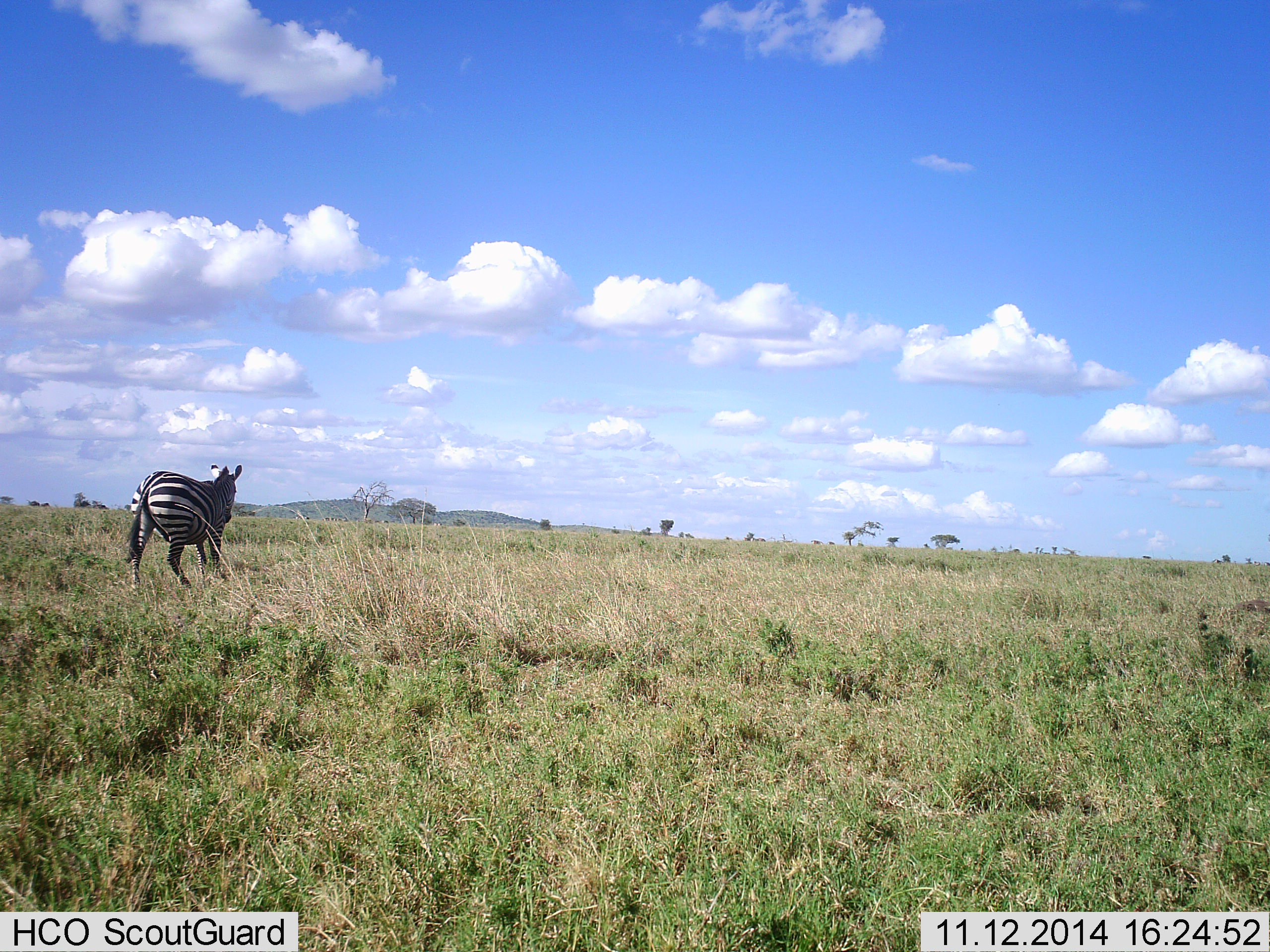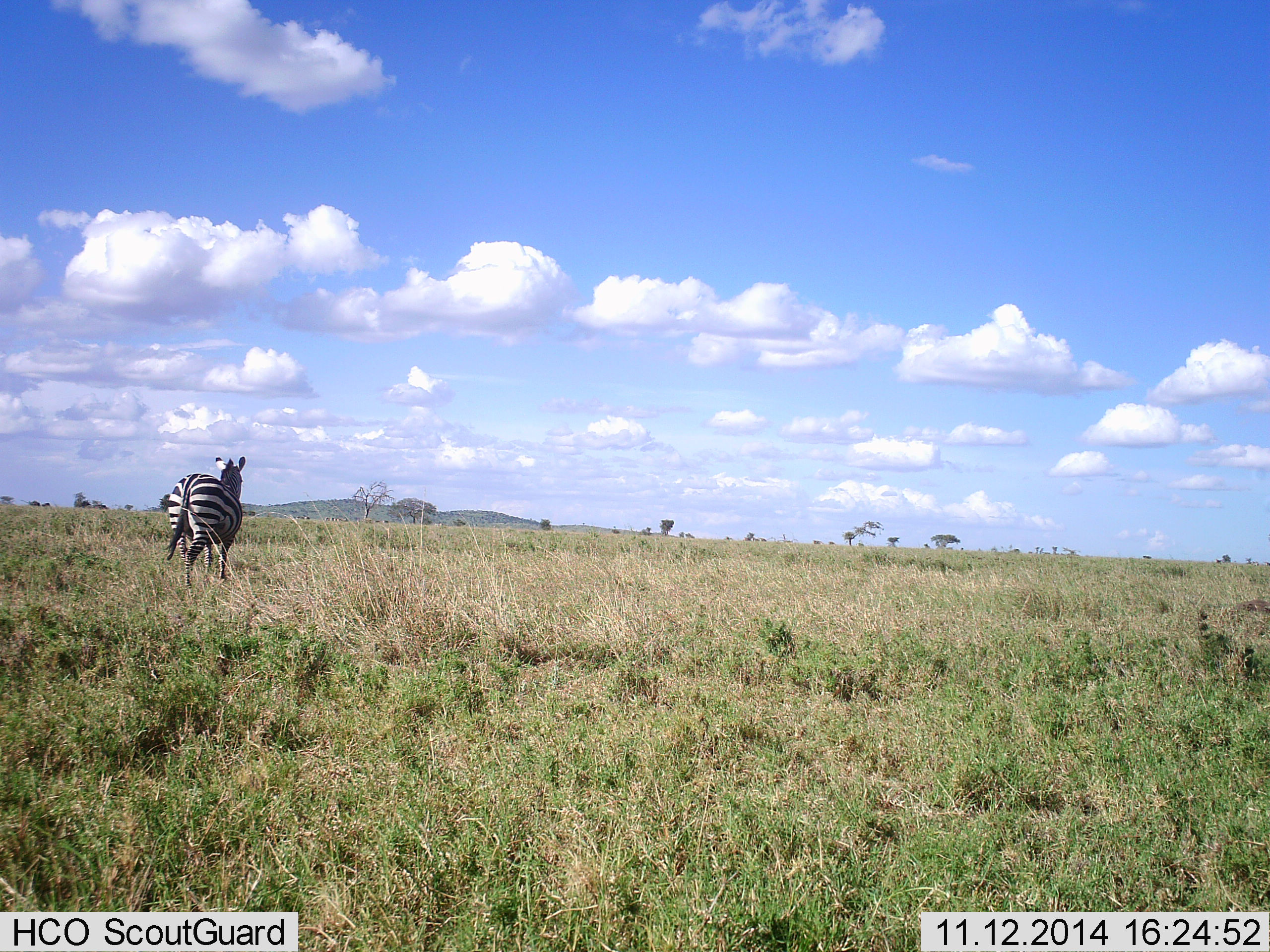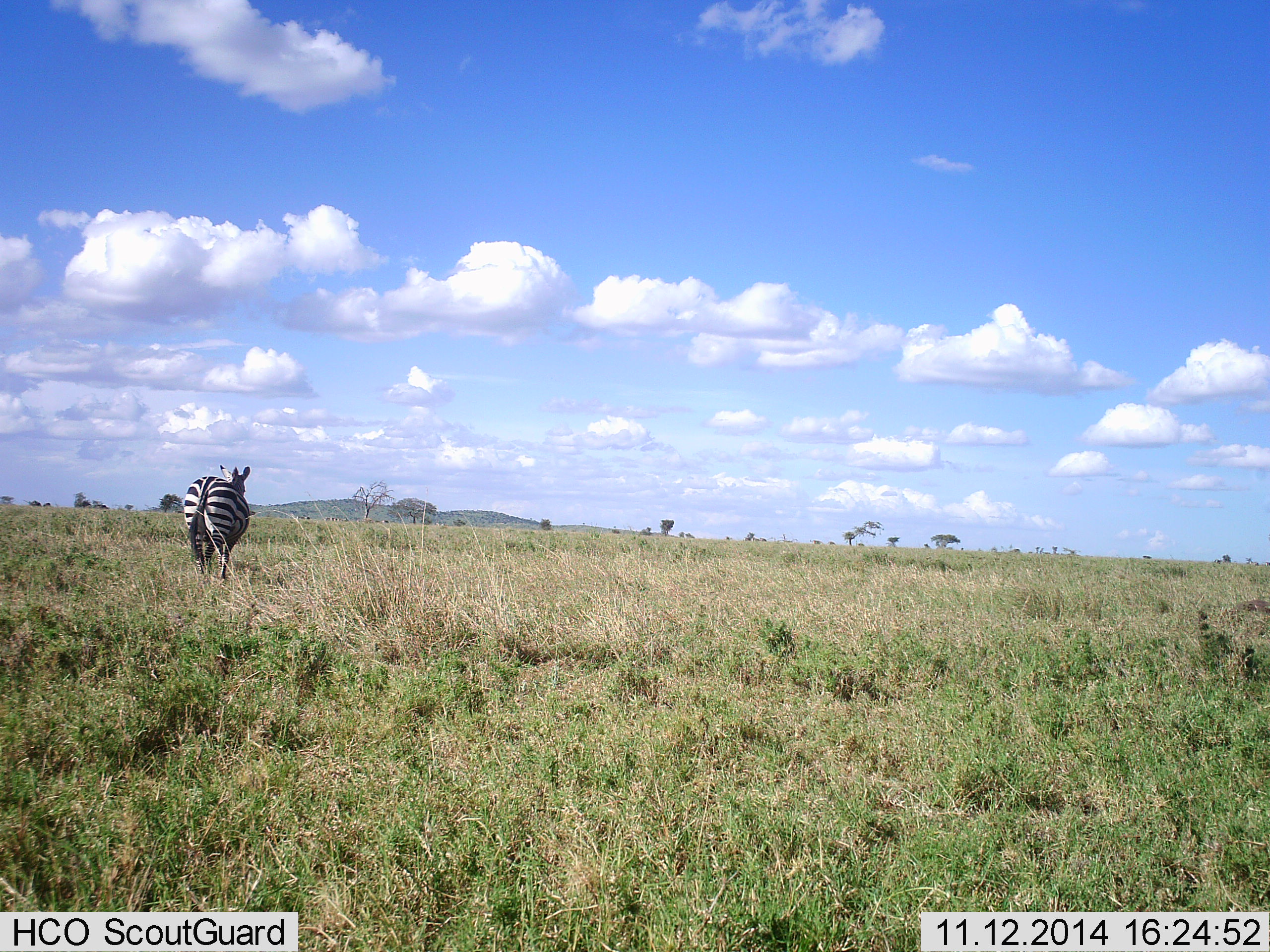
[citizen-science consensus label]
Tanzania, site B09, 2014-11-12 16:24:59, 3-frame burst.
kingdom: Animalia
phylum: Chordata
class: Mammalia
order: Perissodactyla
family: Equidae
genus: Equus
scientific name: Equus quagga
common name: plains zebra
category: zebra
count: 1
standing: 10%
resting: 0%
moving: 90%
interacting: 0%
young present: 0%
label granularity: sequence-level